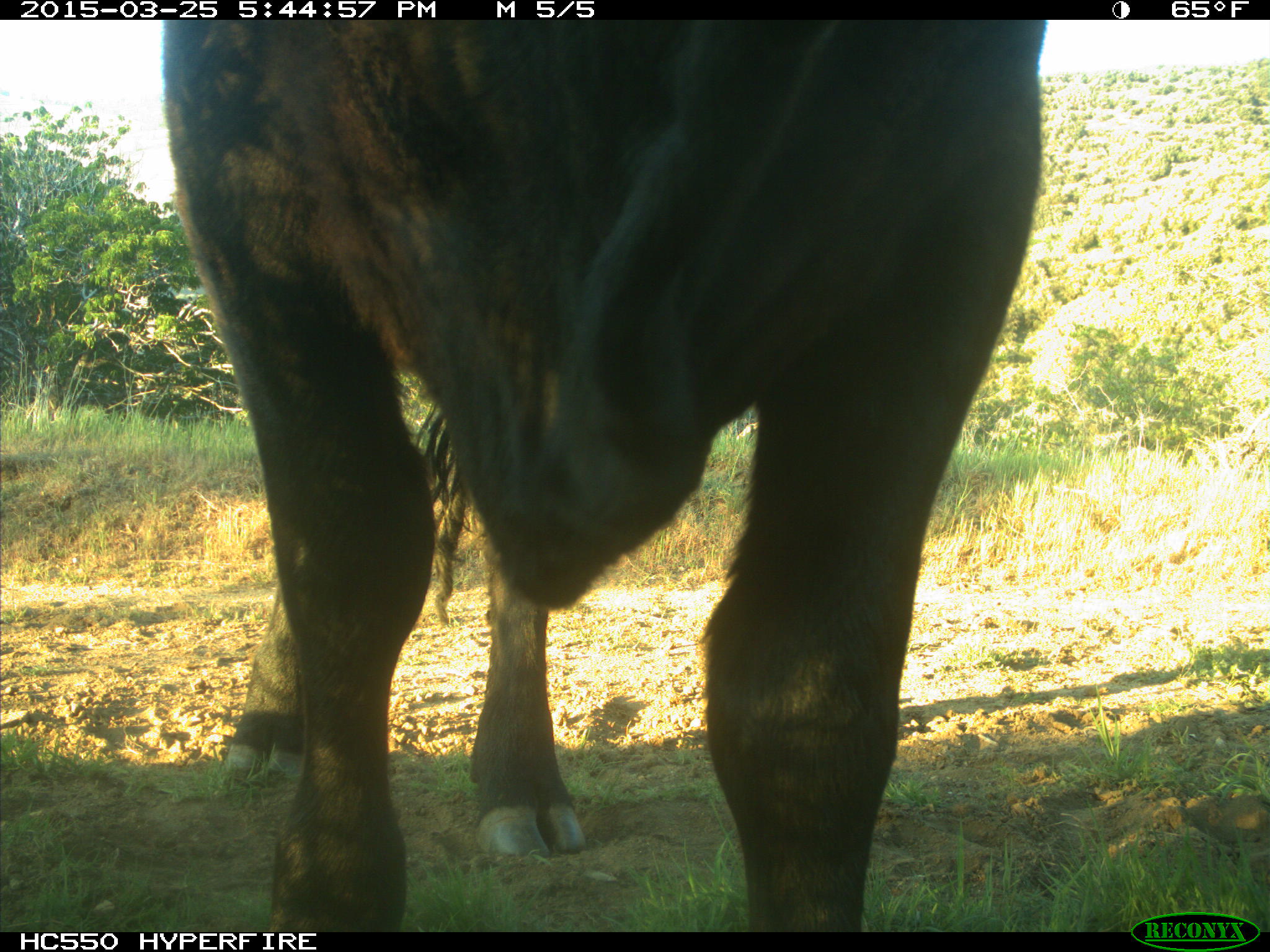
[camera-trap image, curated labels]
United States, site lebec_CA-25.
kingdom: Animalia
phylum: Chordata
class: Mammalia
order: Artiodactyla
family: Bovidae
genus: Bos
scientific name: Bos taurus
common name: domestic cow